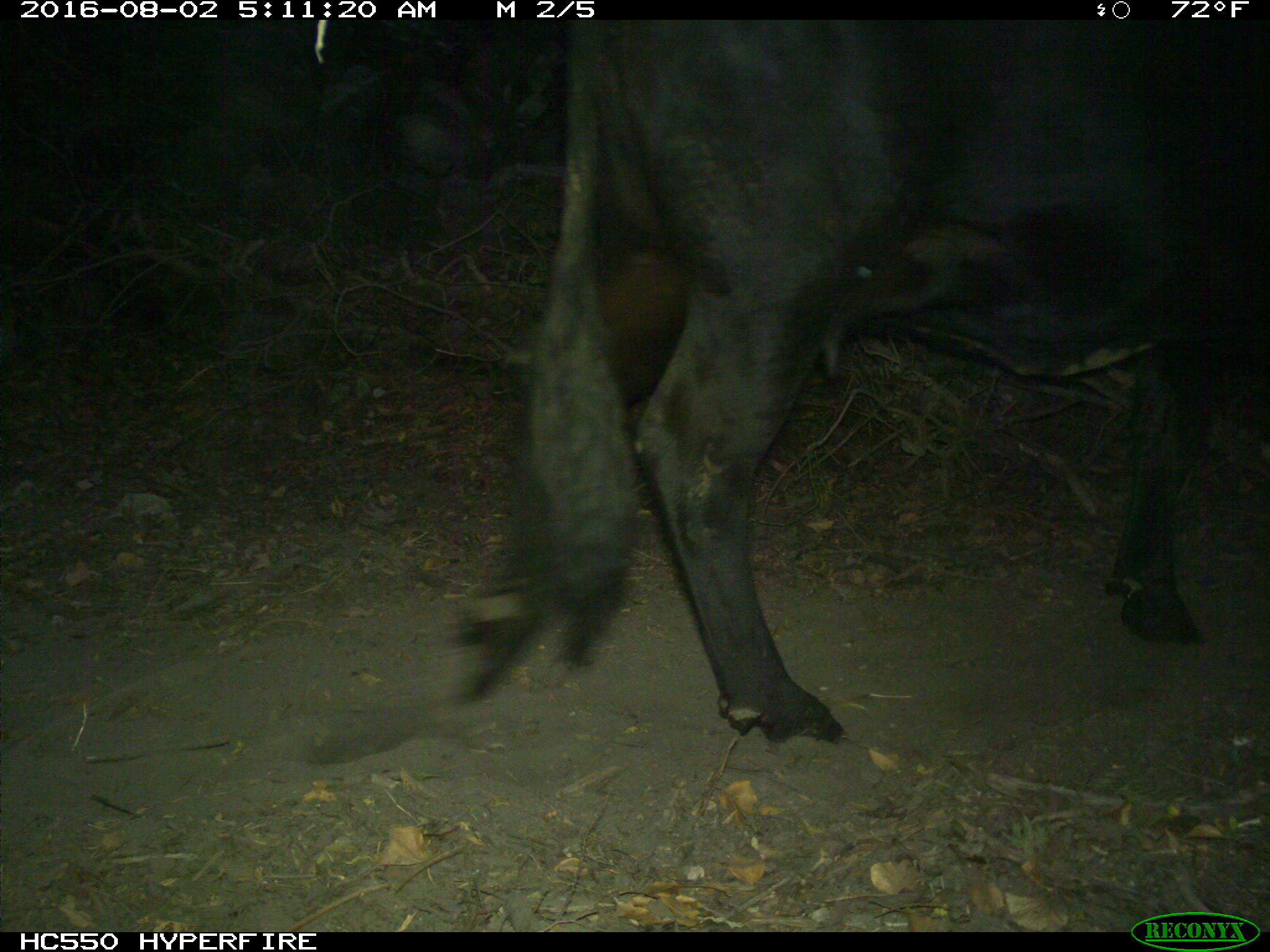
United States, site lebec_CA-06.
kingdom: Animalia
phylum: Chordata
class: Mammalia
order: Artiodactyla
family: Bovidae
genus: Bos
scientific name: Bos taurus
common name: domestic cow